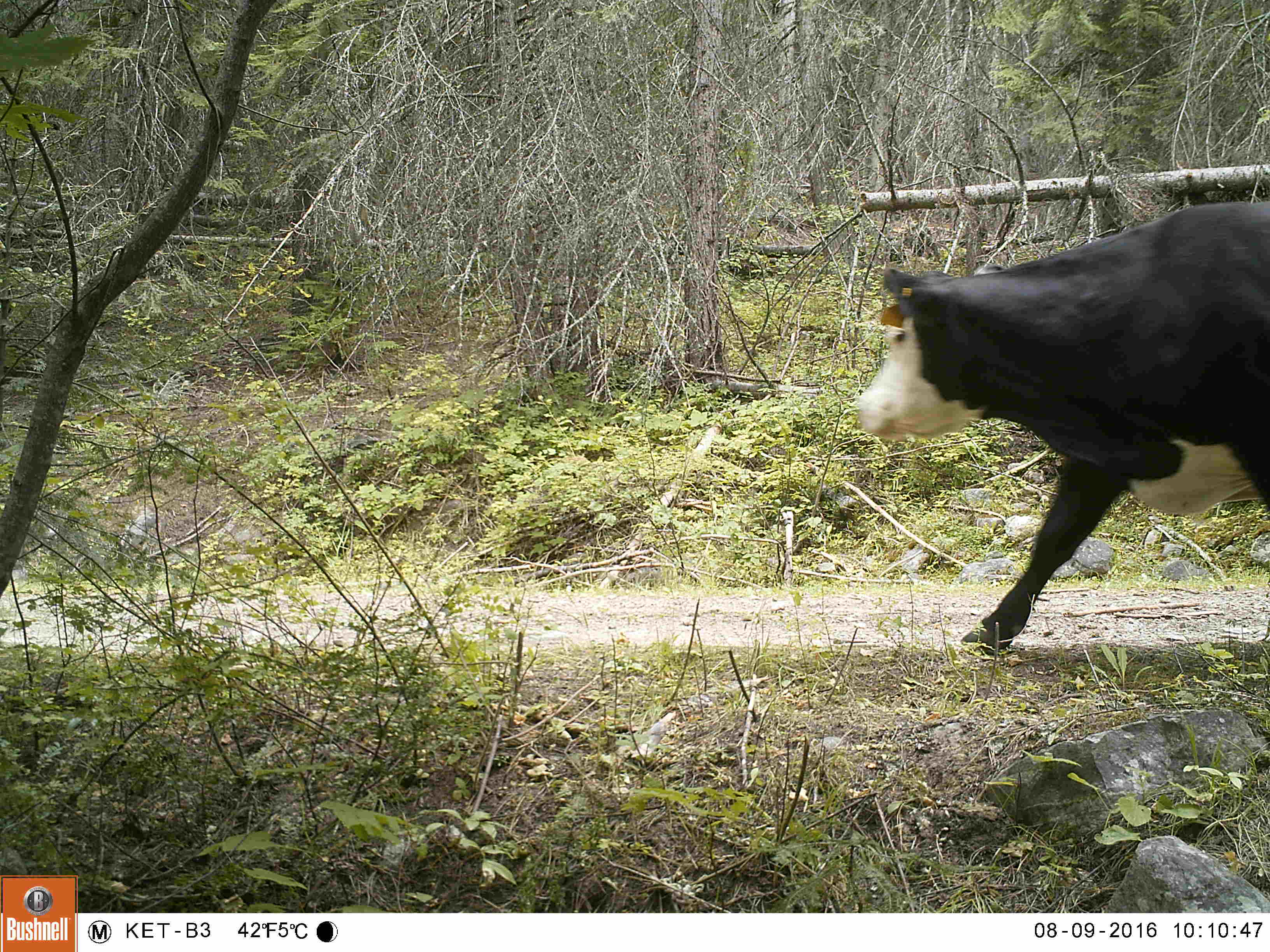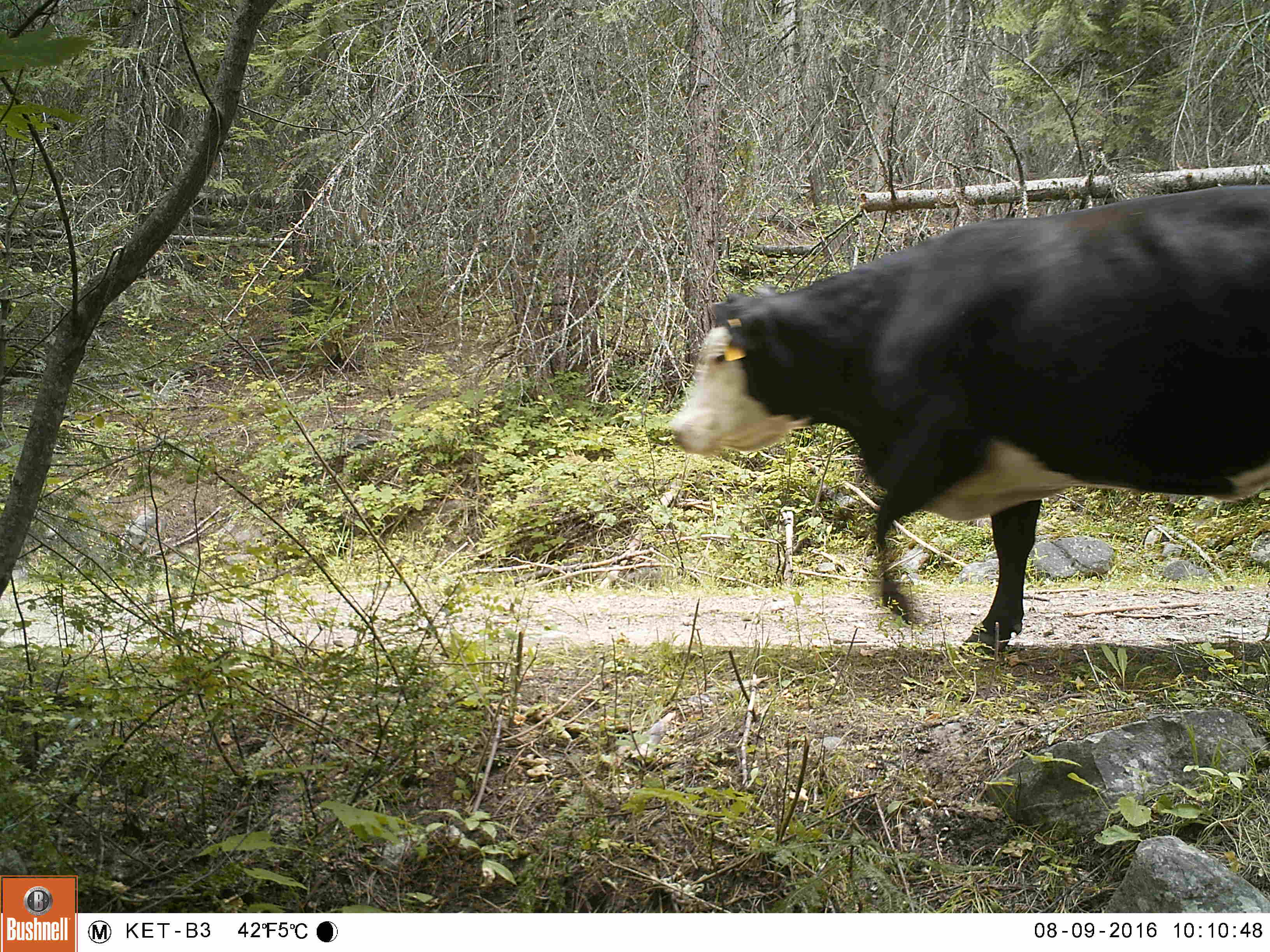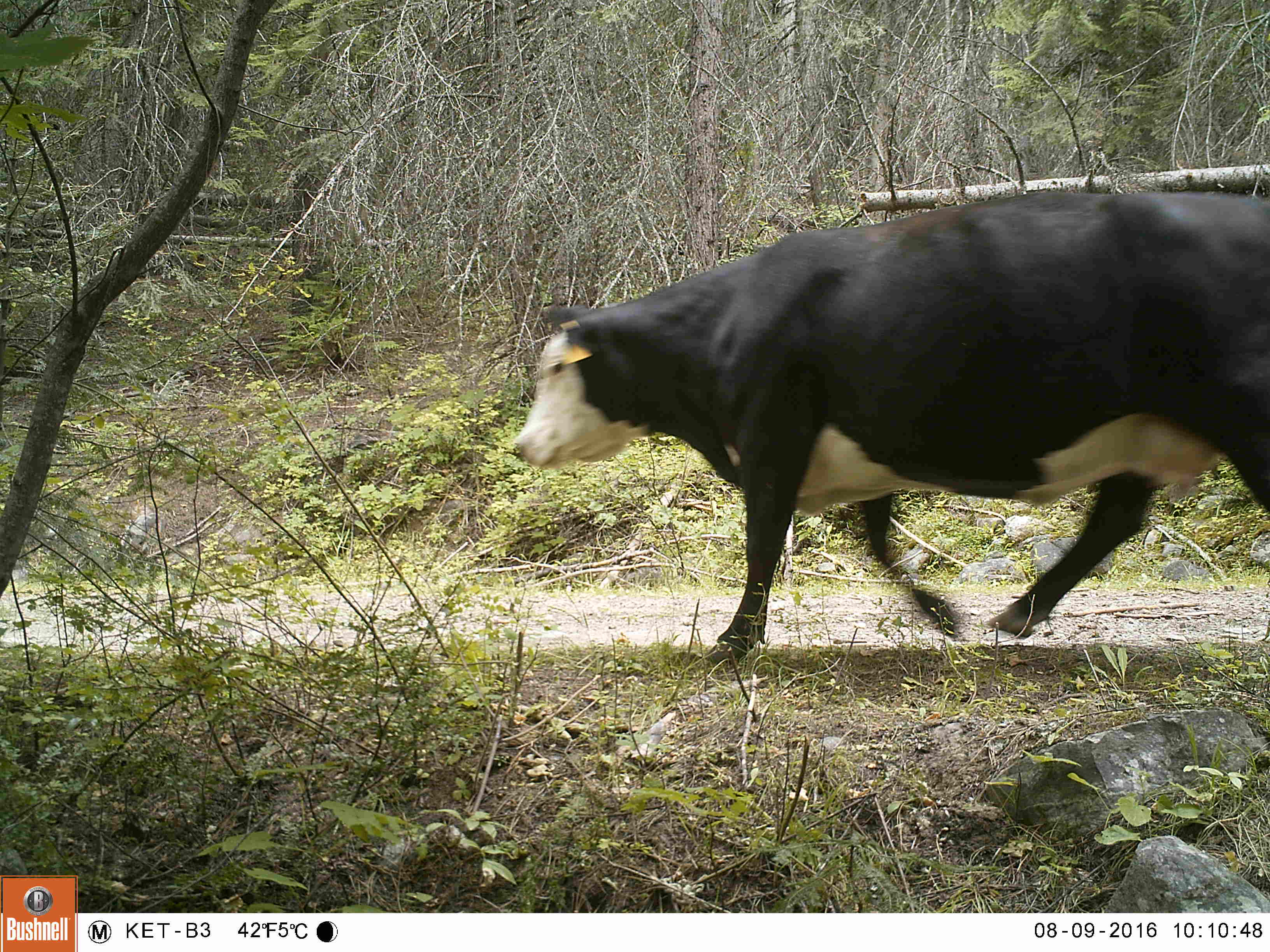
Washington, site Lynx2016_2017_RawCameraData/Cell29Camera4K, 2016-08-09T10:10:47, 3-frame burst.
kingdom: Animalia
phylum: Chordata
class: Mammalia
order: Artiodactyla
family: Bovidae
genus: Bos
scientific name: Bos taurus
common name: domestic cattle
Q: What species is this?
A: Domestic cattle (Bos taurus).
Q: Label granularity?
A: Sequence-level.